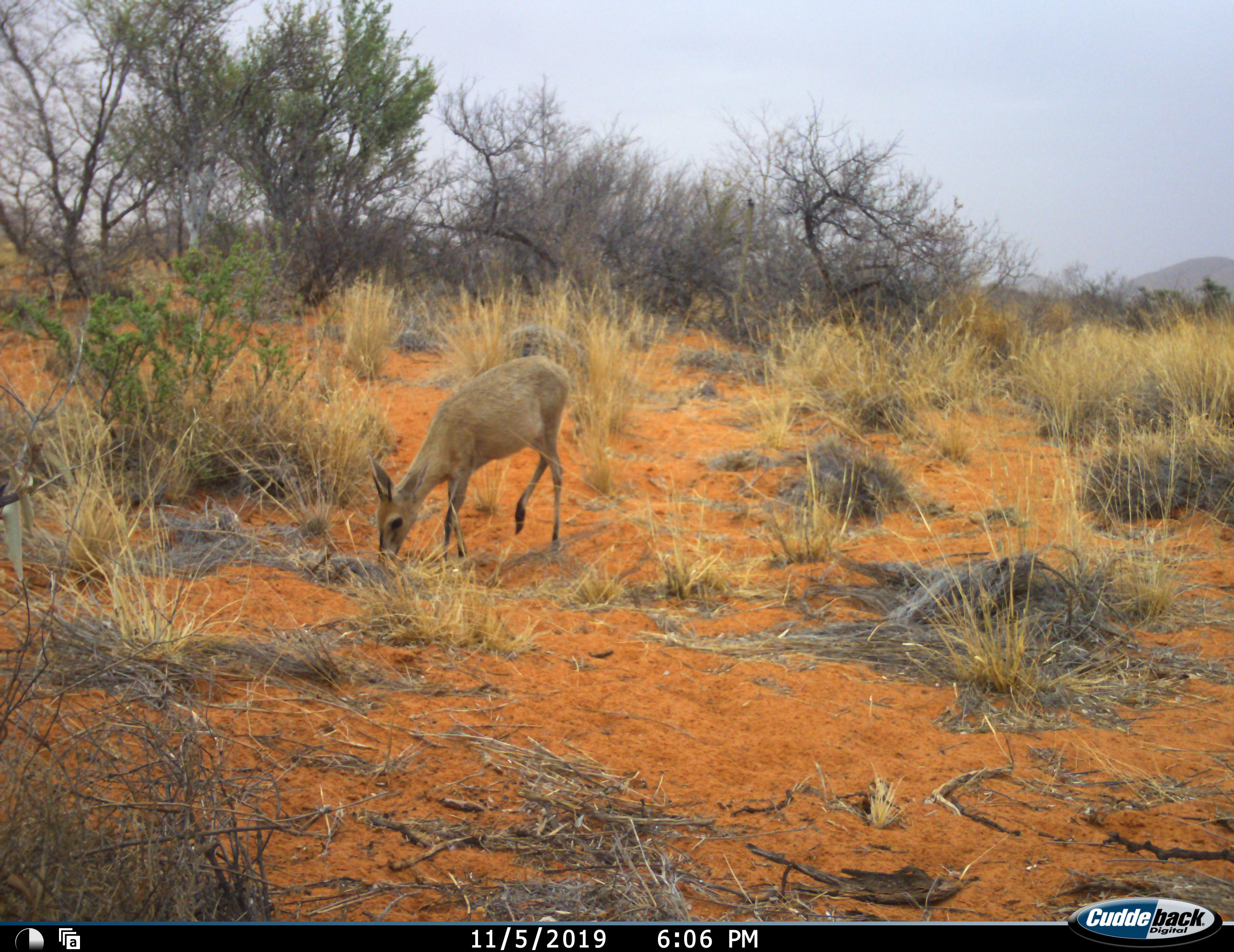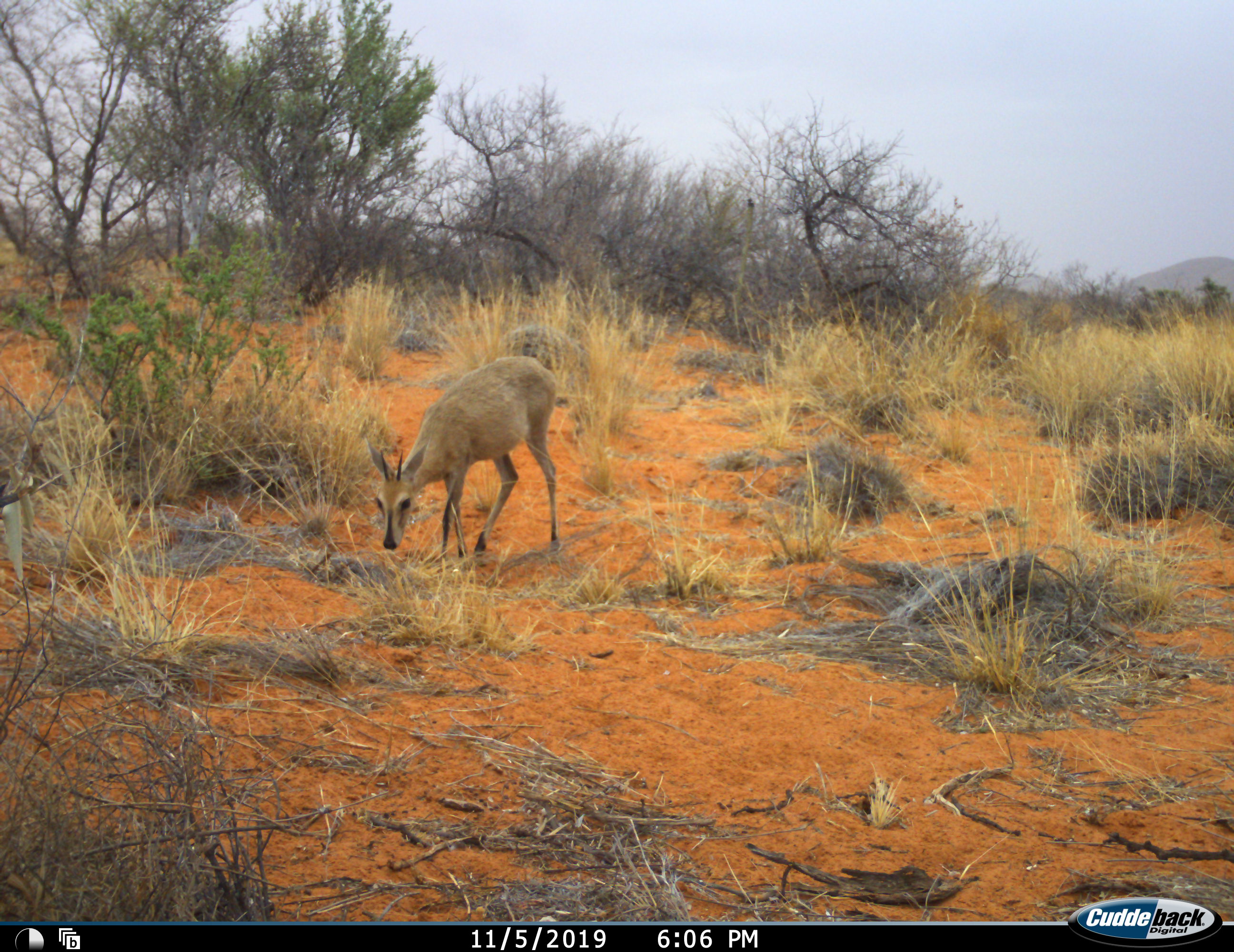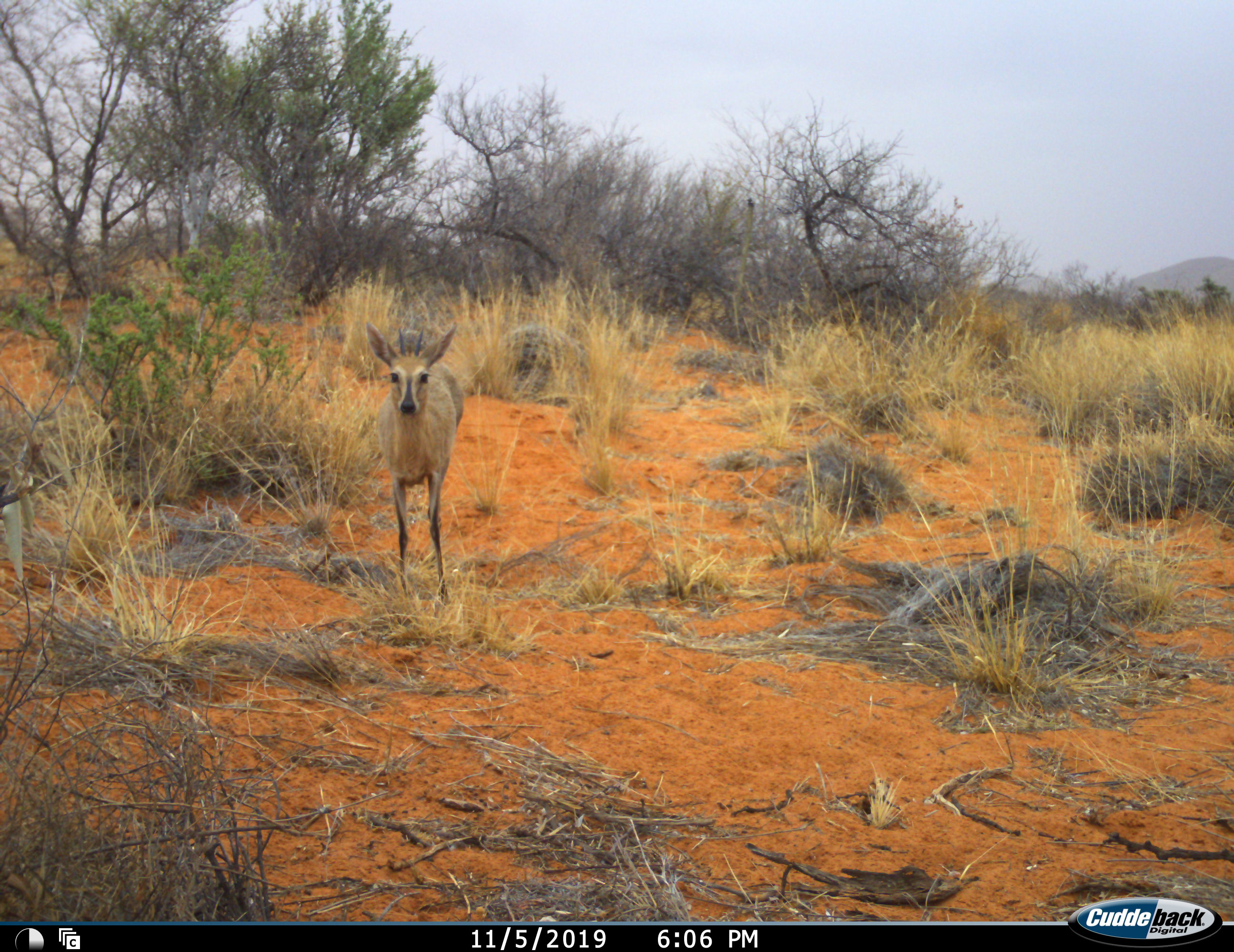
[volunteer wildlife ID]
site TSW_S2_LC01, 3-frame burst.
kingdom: Animalia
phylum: Chordata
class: Mammalia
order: Artiodactyla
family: Bovidae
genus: Sylvicapra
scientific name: Sylvicapra grimmia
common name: common duiker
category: duikercommongrey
Duikercommongrey (common duiker) (Sylvicapra grimmia), count 1. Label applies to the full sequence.